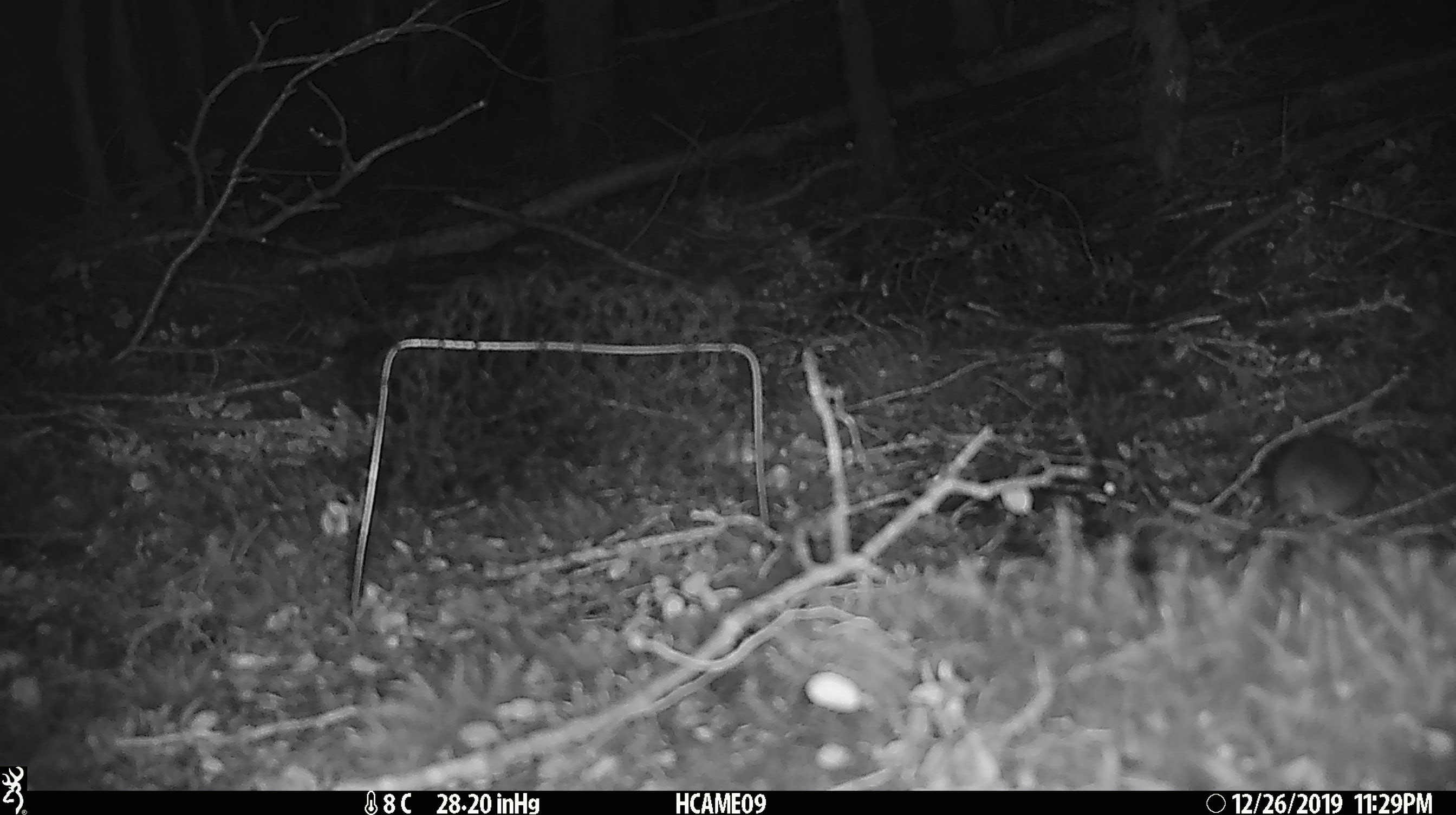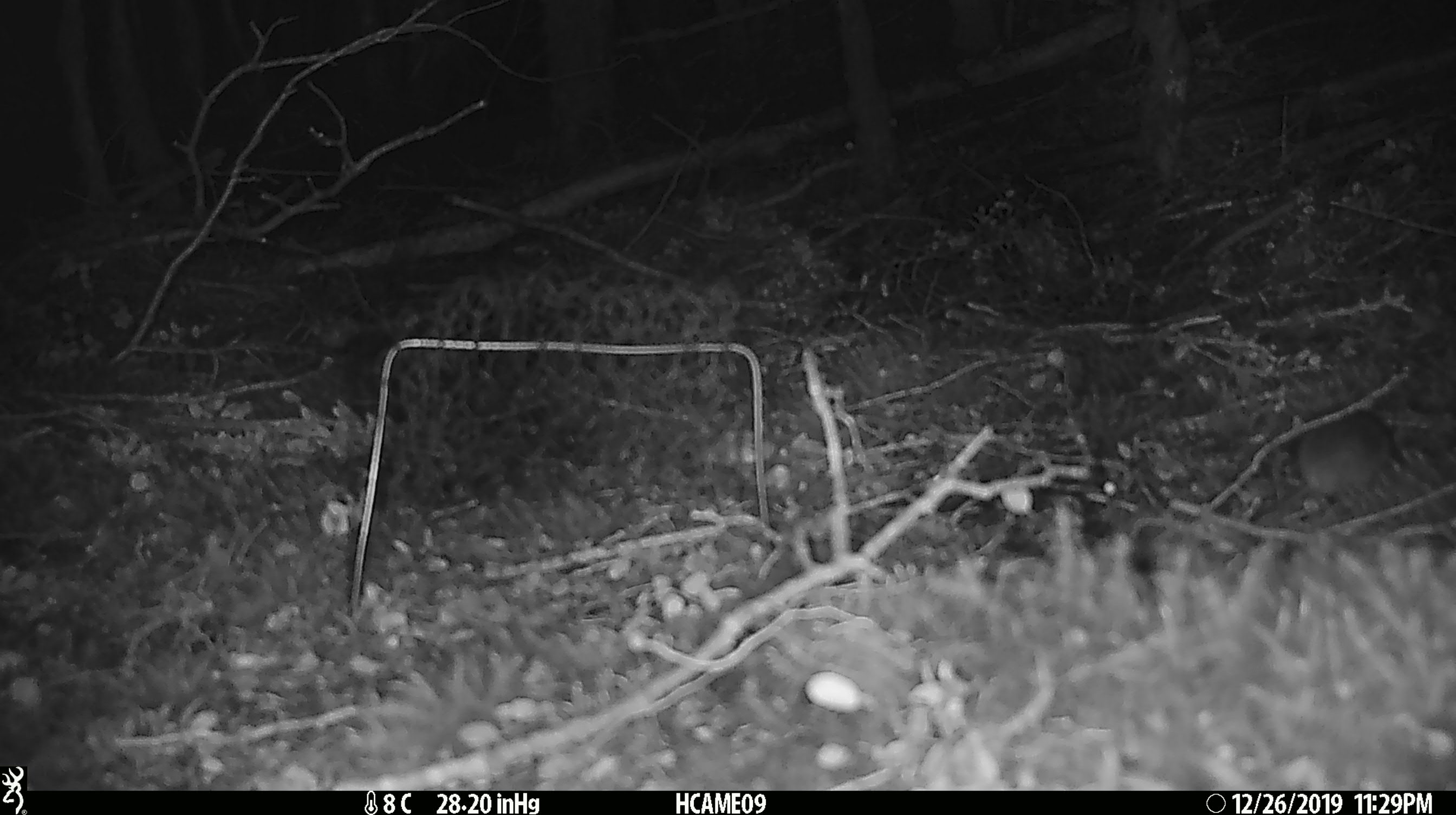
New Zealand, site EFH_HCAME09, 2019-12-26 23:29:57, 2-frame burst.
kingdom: Animalia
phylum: Chordata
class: Mammalia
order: Rodentia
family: Muridae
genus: Mus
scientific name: Mus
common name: mouse